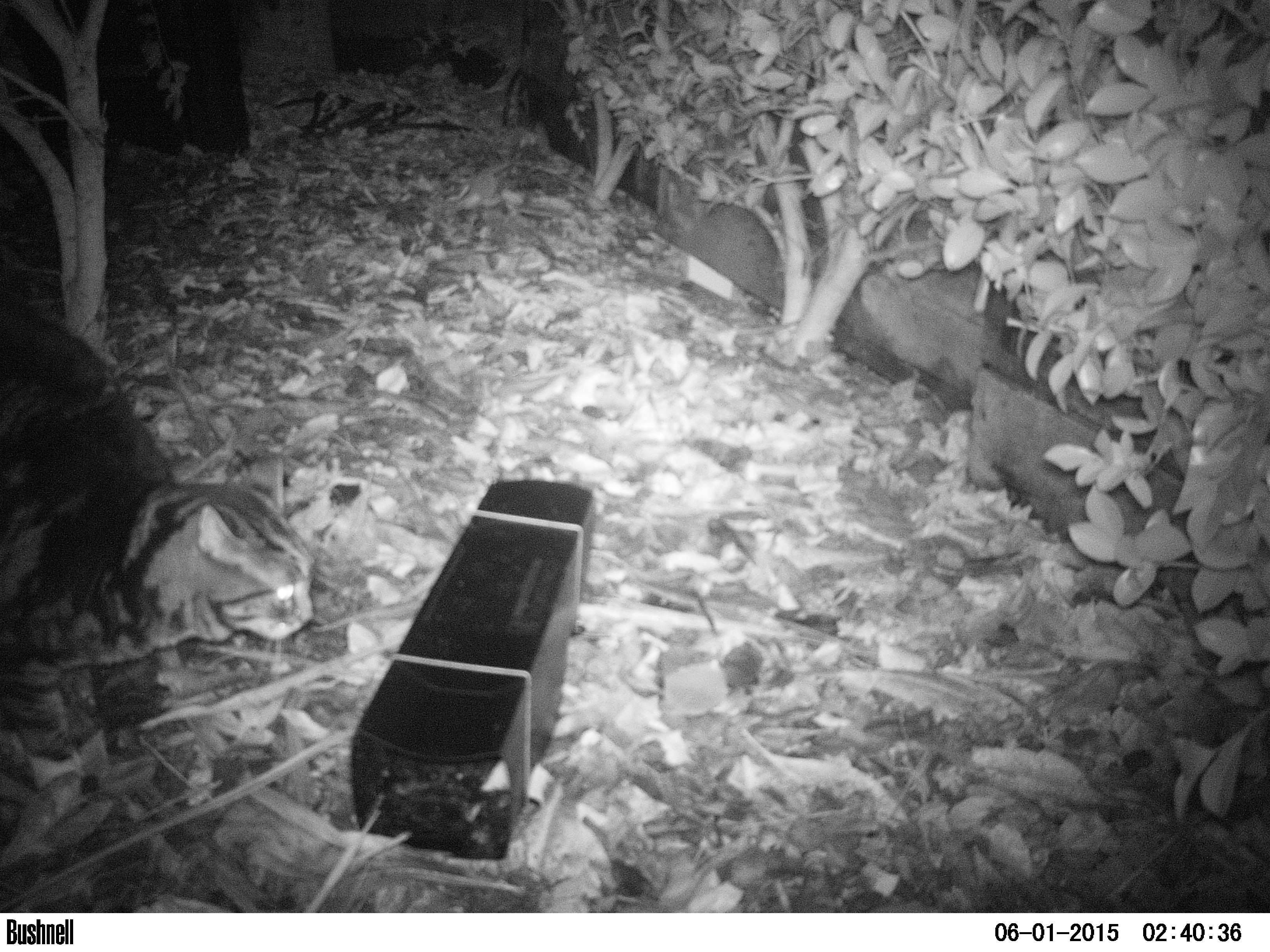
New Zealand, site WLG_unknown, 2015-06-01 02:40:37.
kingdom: Animalia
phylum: Chordata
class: Mammalia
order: Carnivora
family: Felidae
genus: Felis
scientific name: Felis catus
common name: domestic cat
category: cat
Cat (domestic cat) (Felis catus).